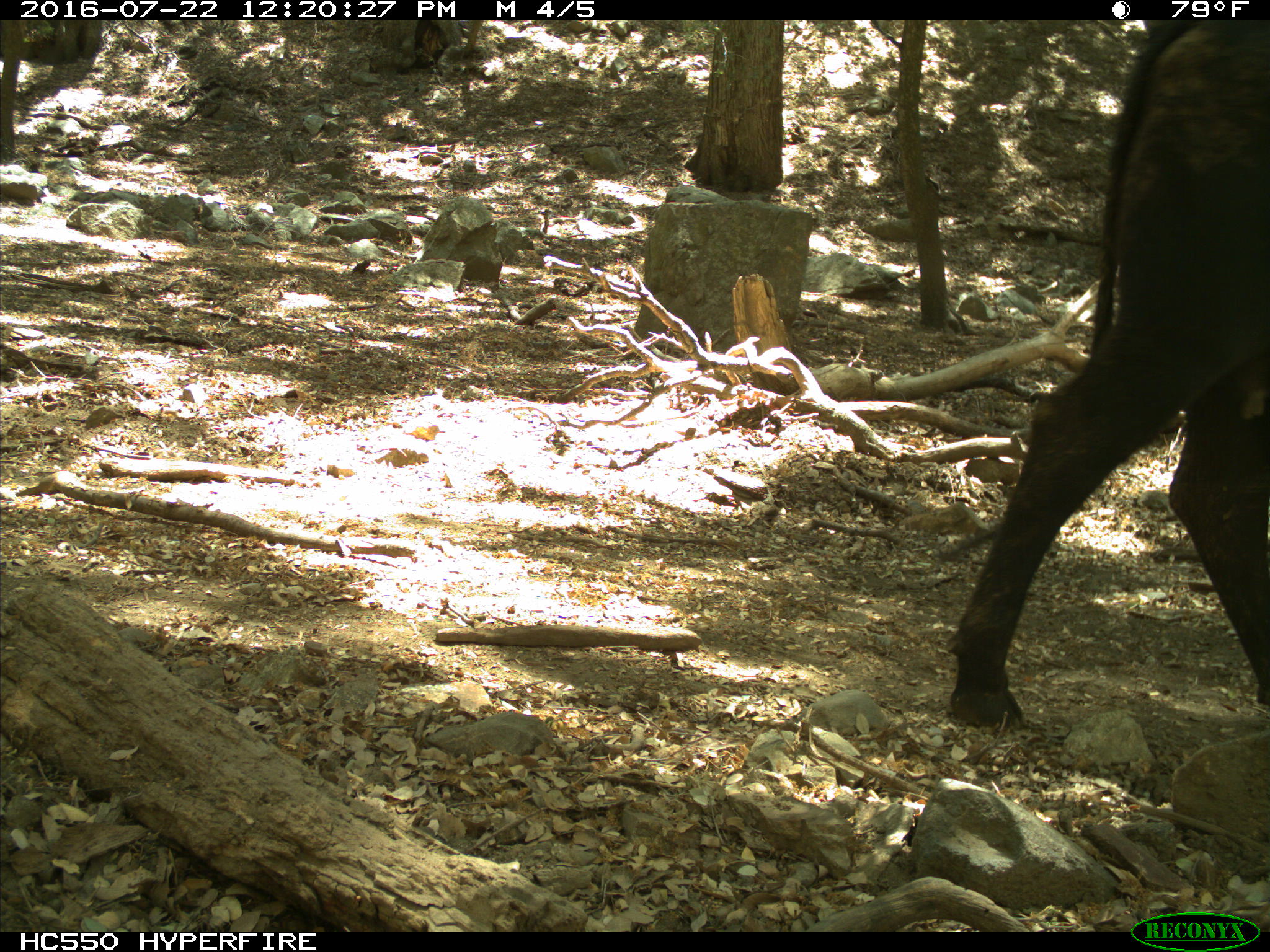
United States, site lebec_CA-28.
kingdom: Animalia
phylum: Chordata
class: Mammalia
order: Artiodactyla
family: Bovidae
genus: Bos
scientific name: Bos taurus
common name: domestic cow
Bos taurus (domestic cow).